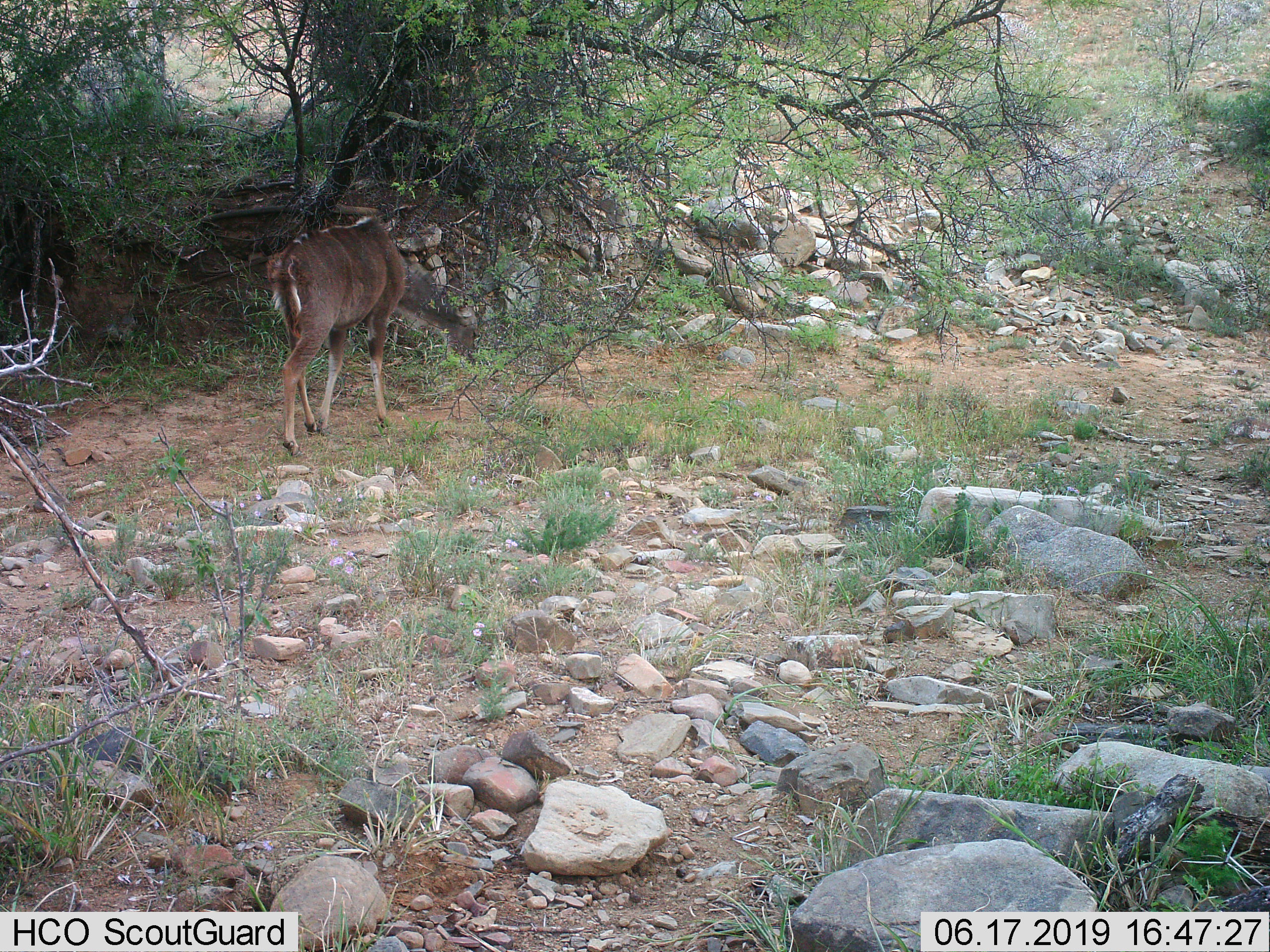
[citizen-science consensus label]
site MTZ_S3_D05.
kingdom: Animalia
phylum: Chordata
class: Mammalia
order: Artiodactyla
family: Bovidae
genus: Tragelaphus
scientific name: Tragelaphus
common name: kudu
Kudu (Tragelaphus), count 1. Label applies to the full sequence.